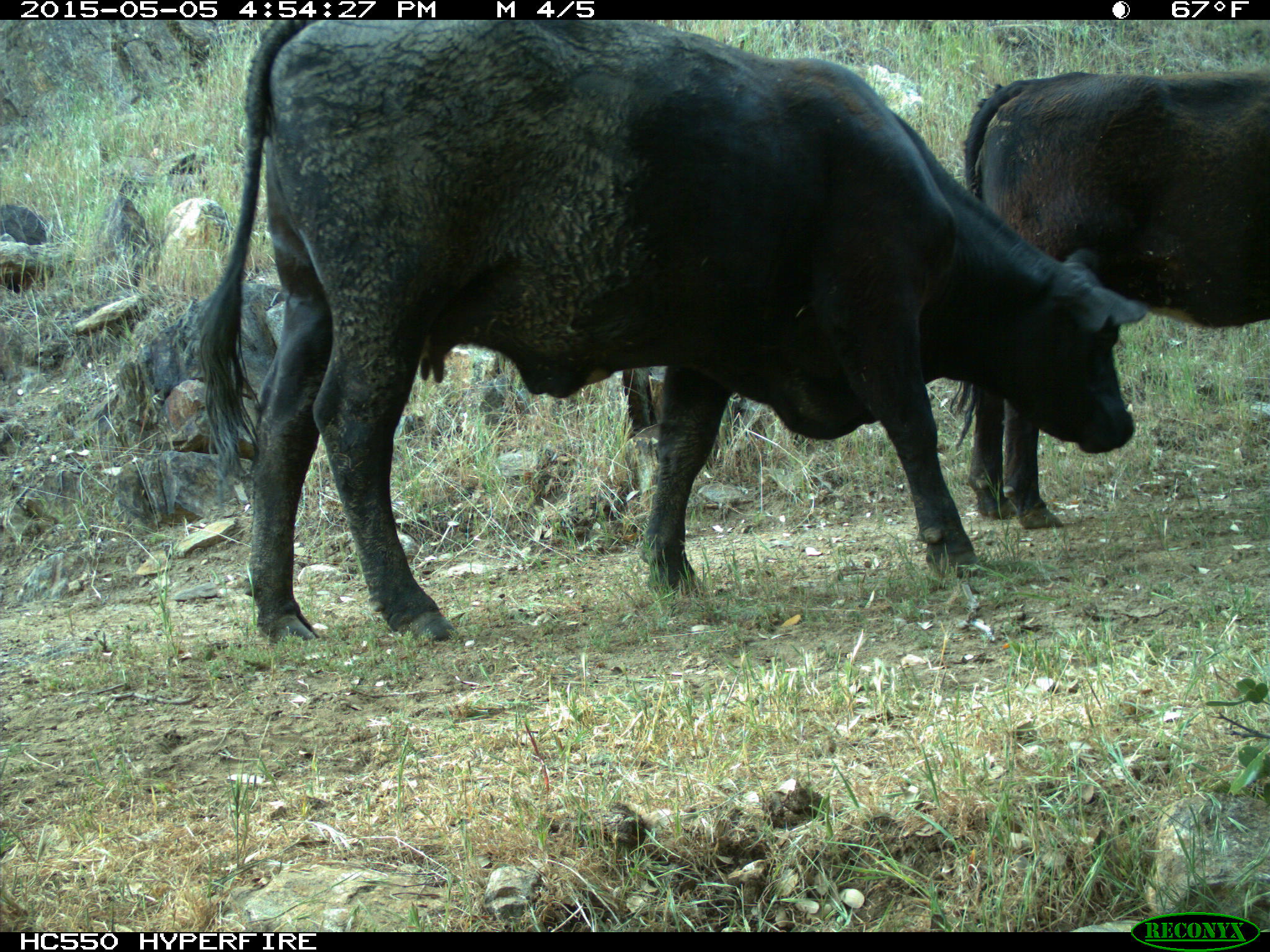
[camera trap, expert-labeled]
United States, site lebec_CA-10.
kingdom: Animalia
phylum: Chordata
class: Mammalia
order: Artiodactyla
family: Bovidae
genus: Bos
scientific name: Bos taurus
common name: domestic cow